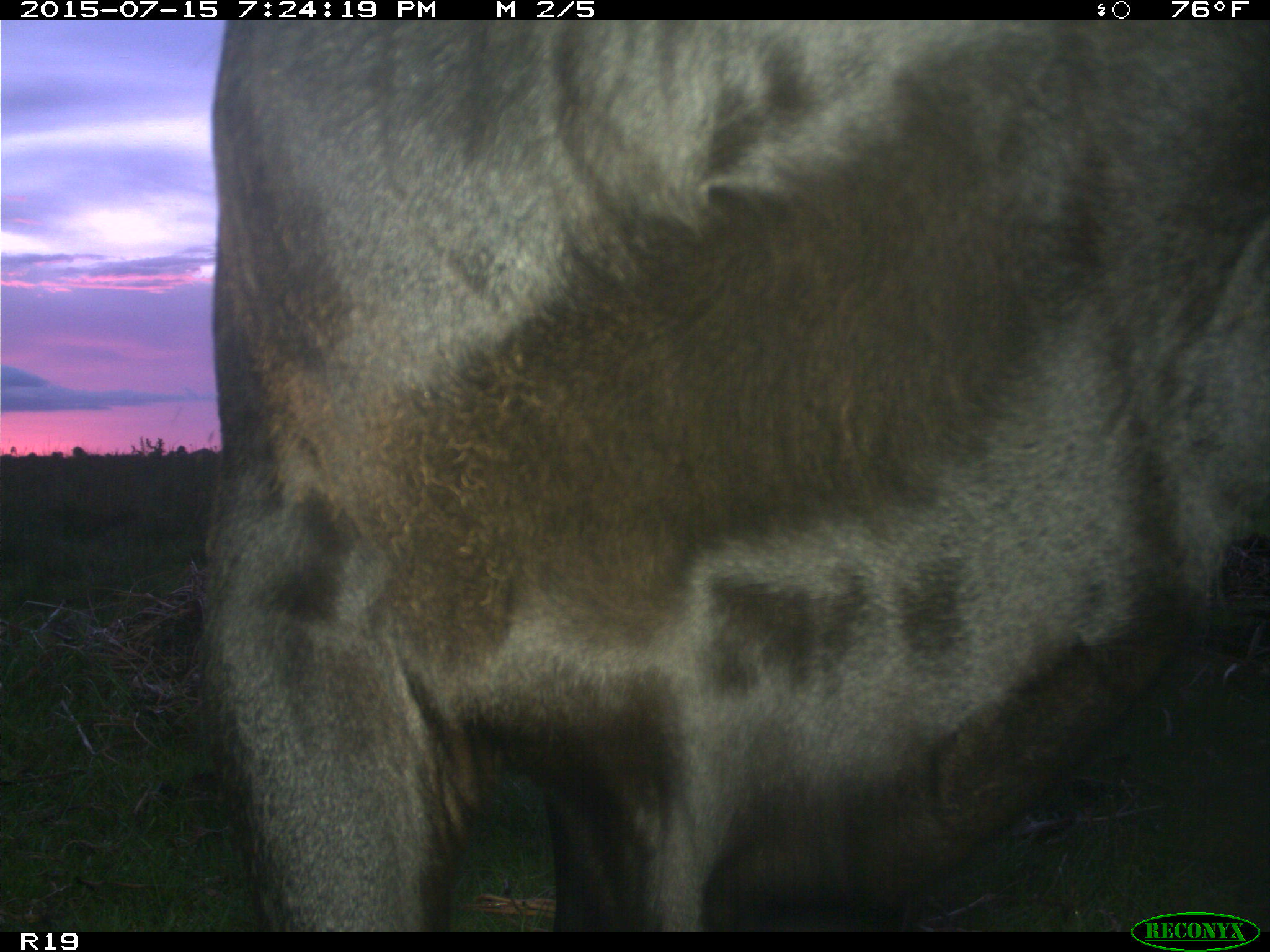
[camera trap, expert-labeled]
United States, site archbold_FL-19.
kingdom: Animalia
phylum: Chordata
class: Mammalia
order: Artiodactyla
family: Bovidae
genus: Bos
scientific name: Bos taurus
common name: domestic cow